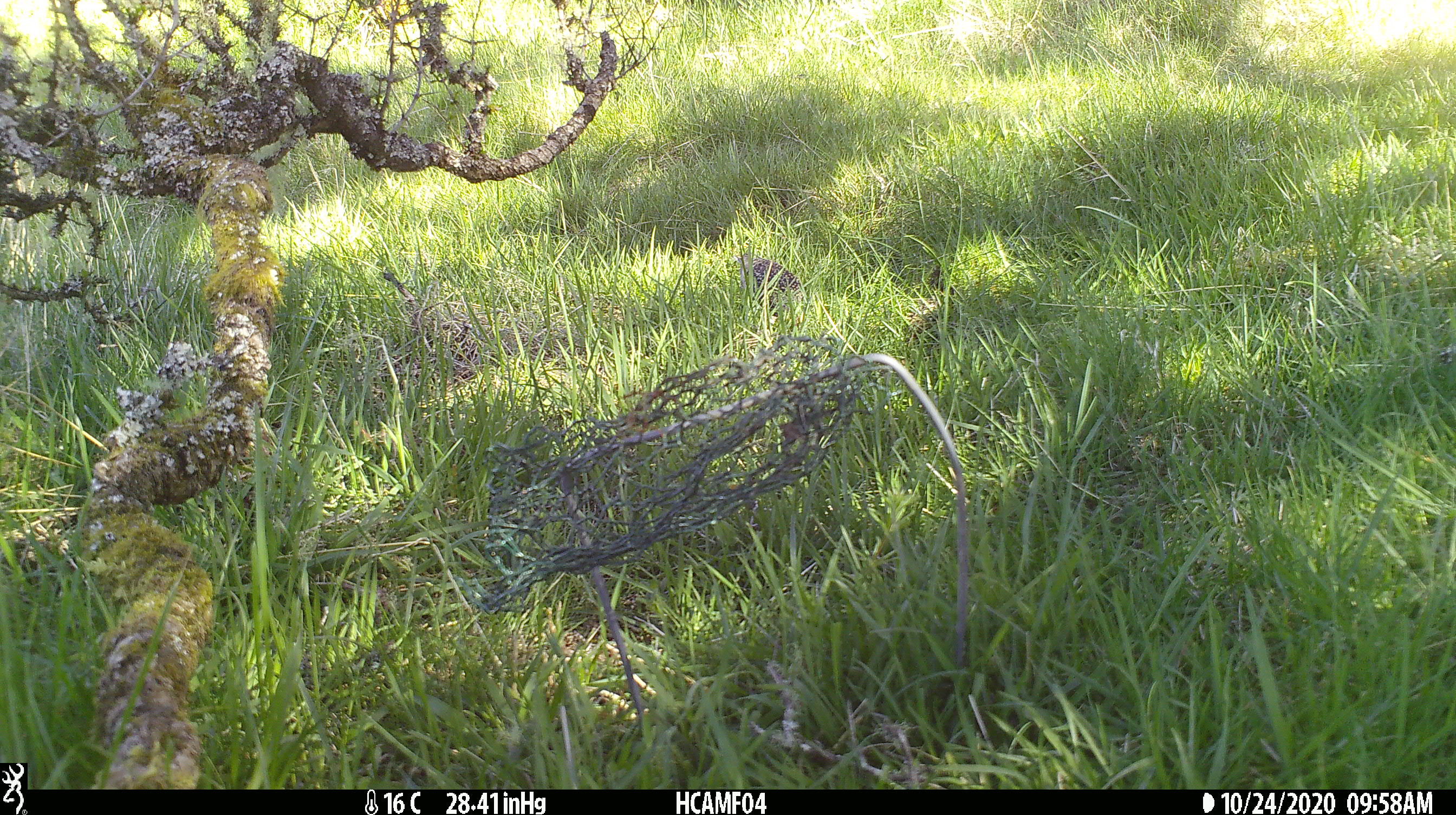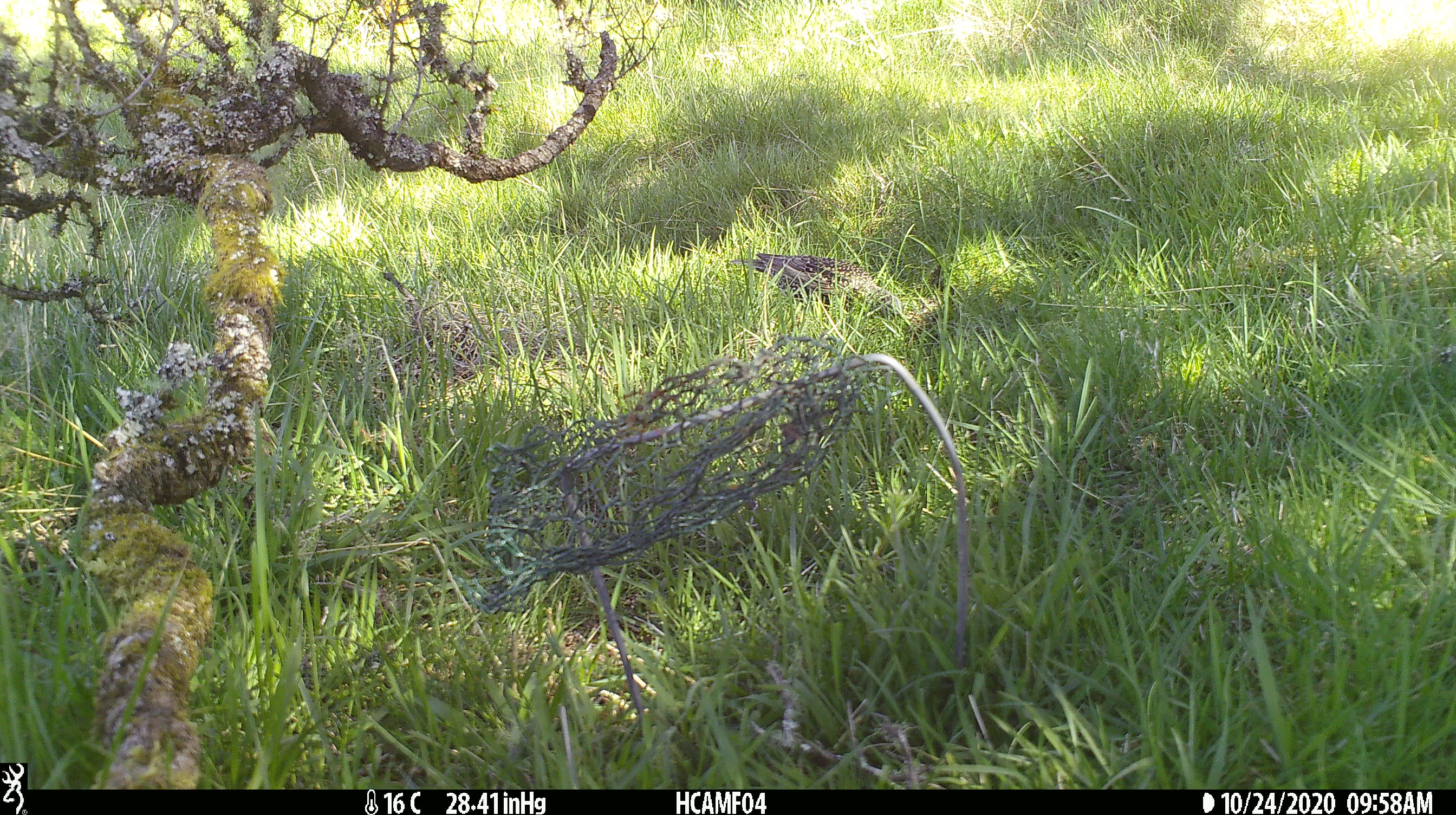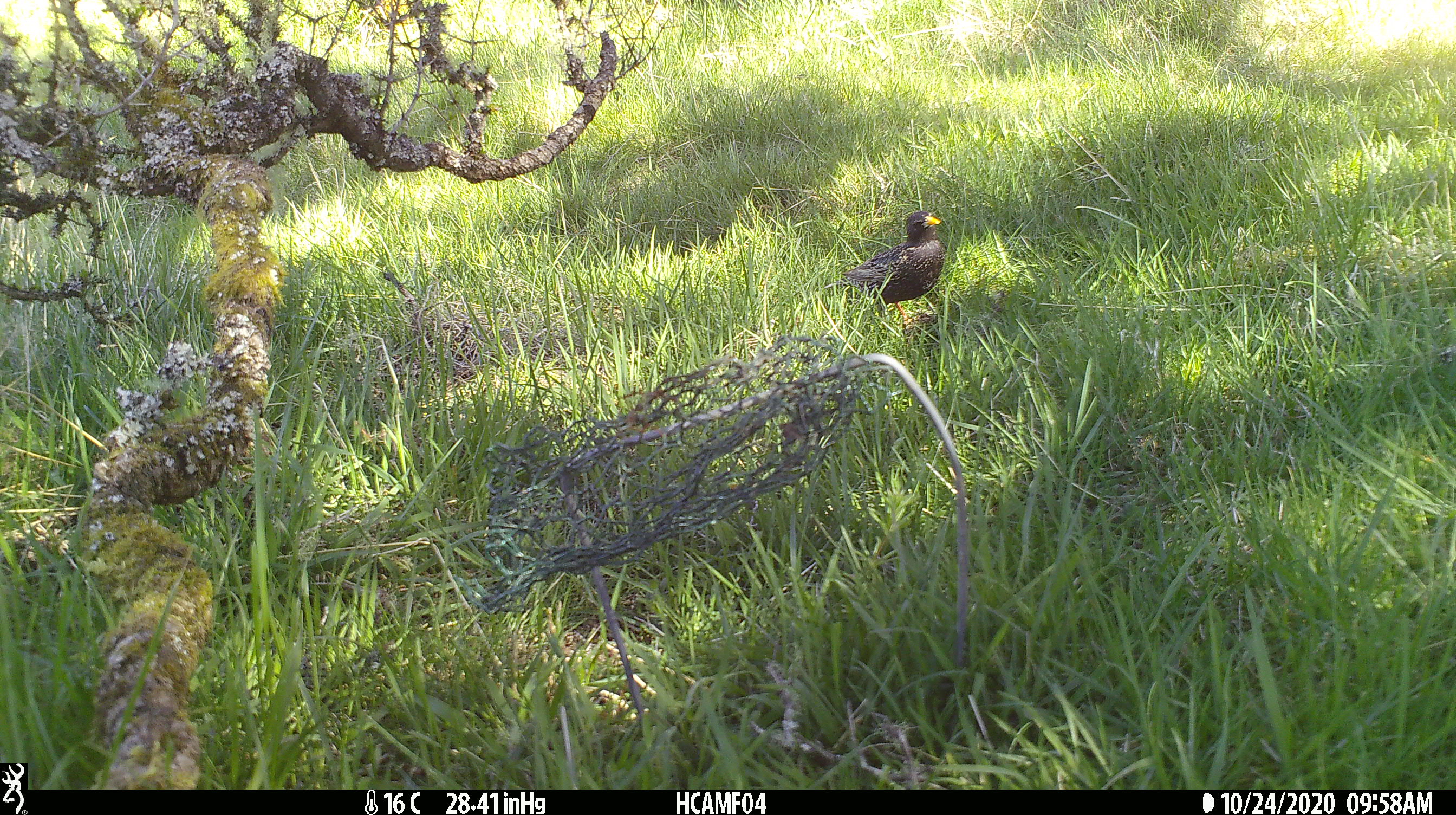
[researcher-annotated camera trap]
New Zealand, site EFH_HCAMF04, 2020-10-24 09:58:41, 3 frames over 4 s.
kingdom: Animalia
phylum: Chordata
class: Aves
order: Passeriformes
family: Sturnidae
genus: Sturnus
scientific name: Sturnus vulgaris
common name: european starling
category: starling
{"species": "starling (european starling) (Sturnus vulgaris)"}